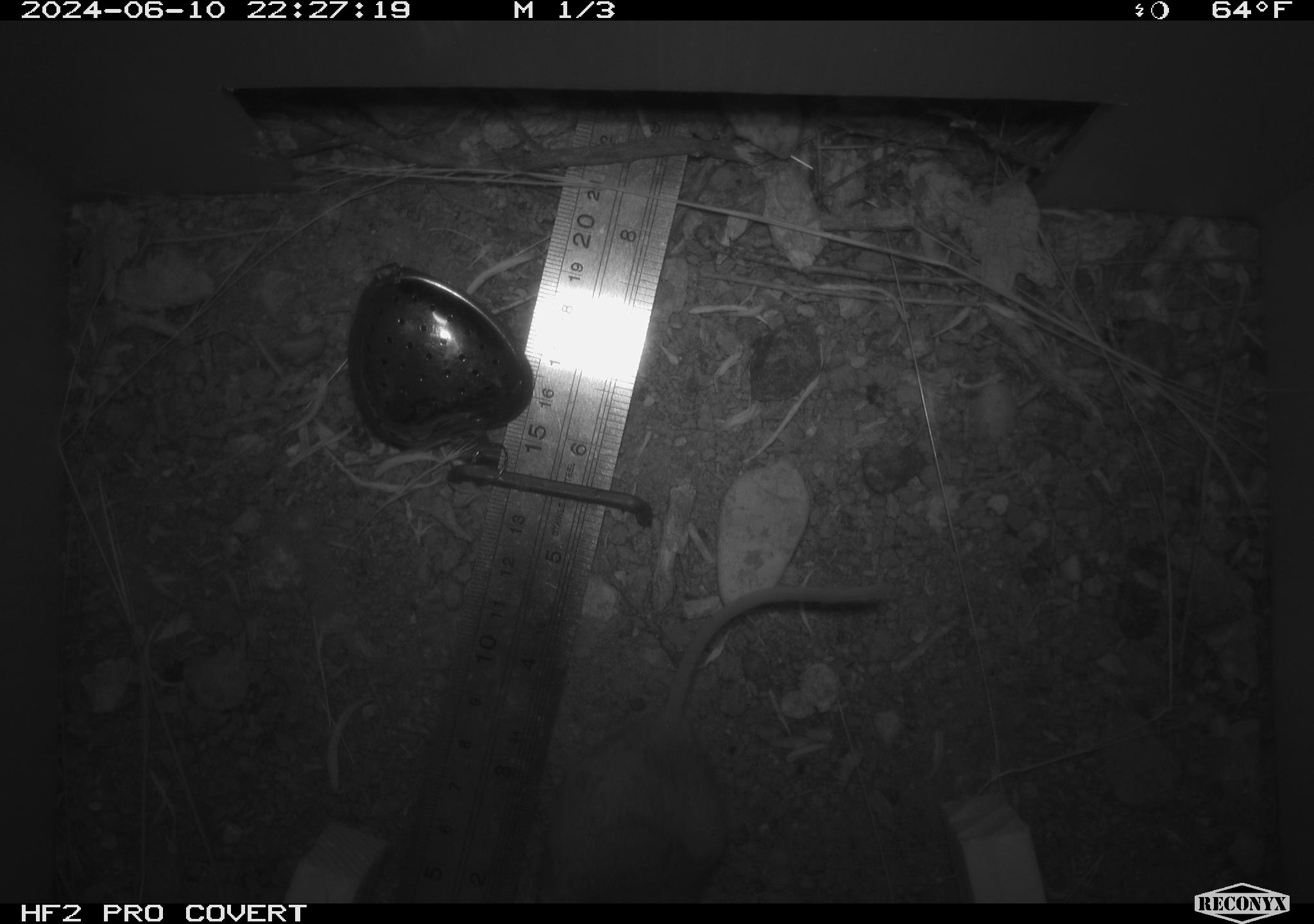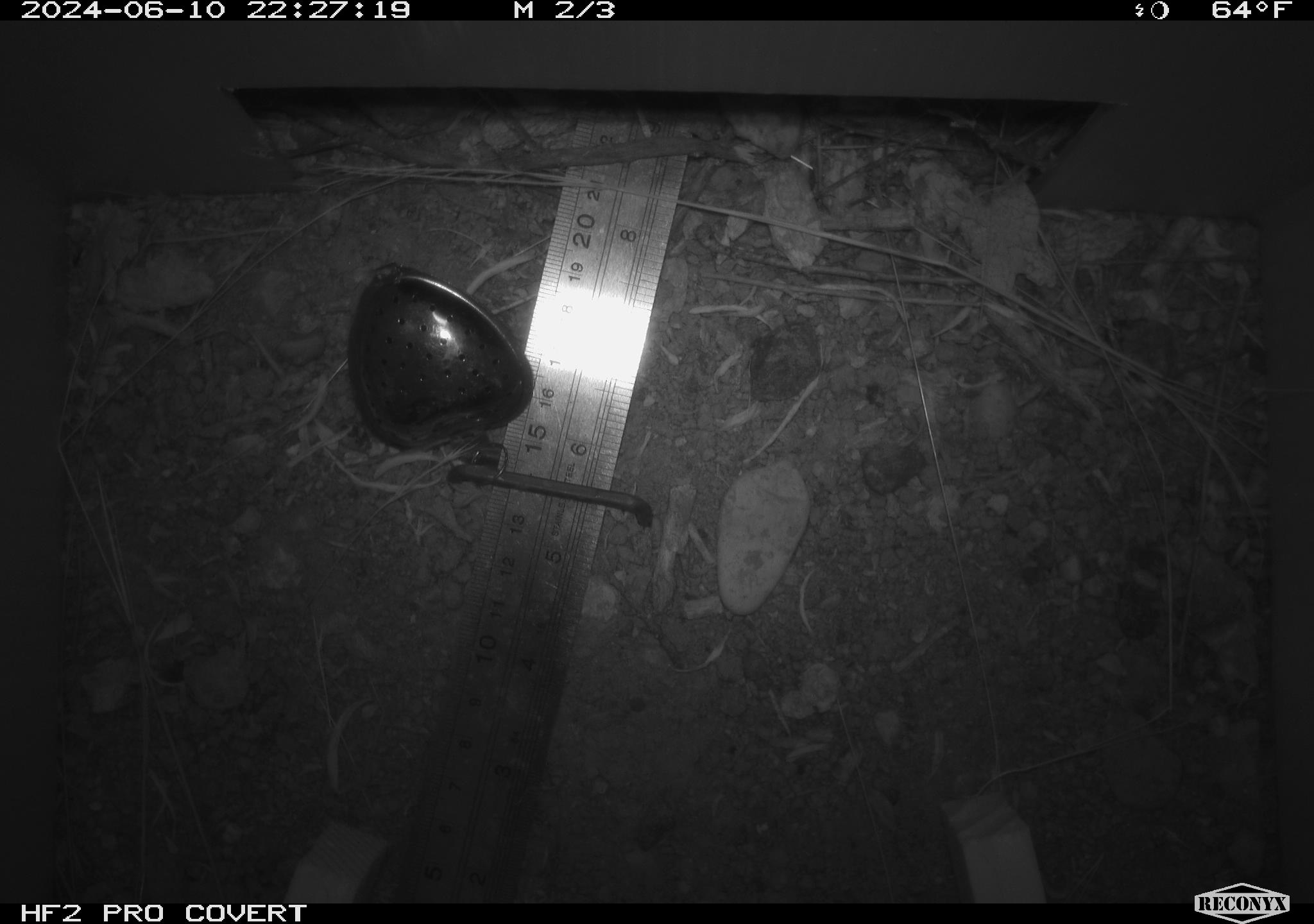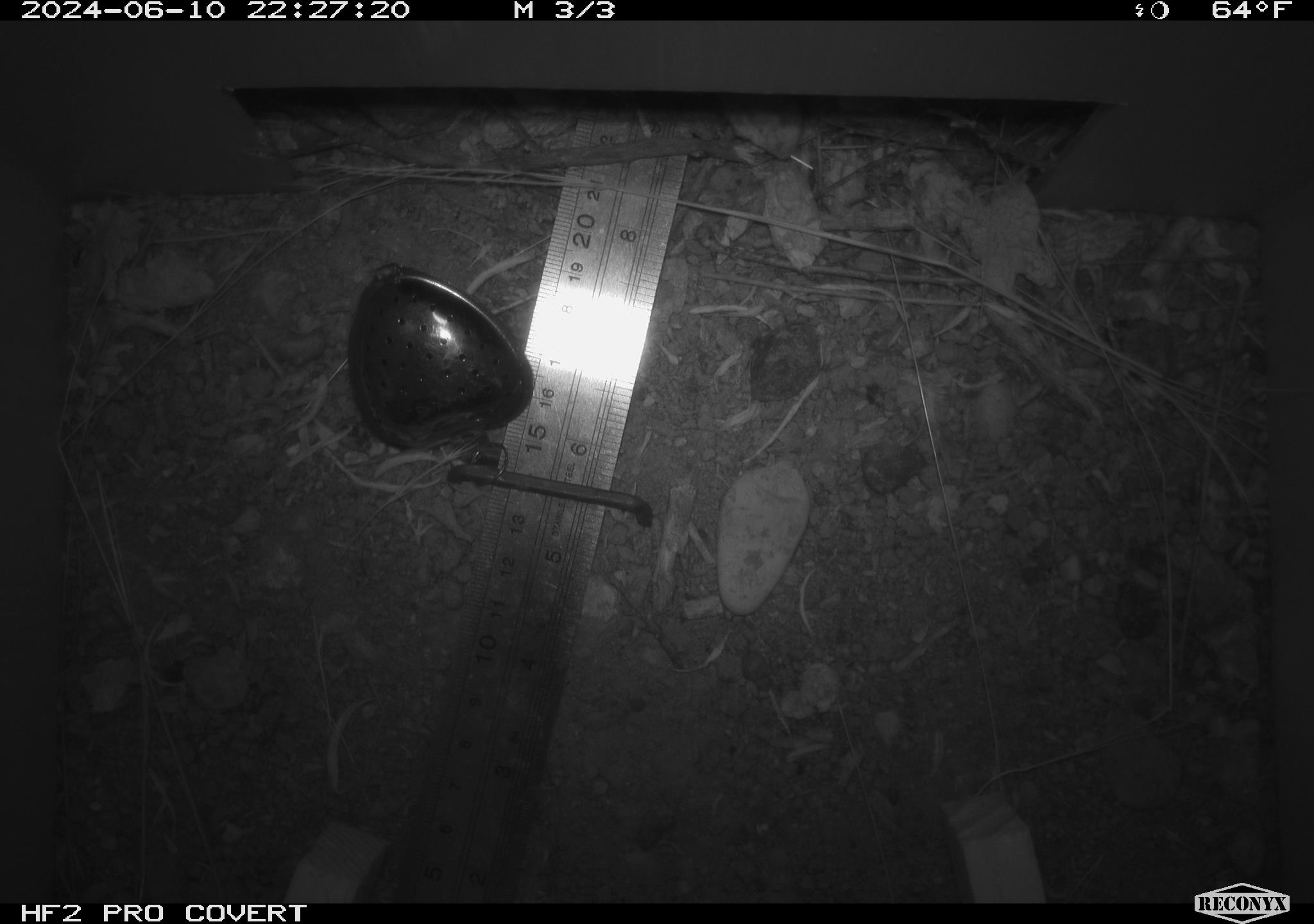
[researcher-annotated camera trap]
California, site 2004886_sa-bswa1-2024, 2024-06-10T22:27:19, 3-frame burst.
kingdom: Animalia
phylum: Chordata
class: Mammalia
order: Rodentia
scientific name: Rodentia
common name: mouse species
Mouse species (Rodentia).